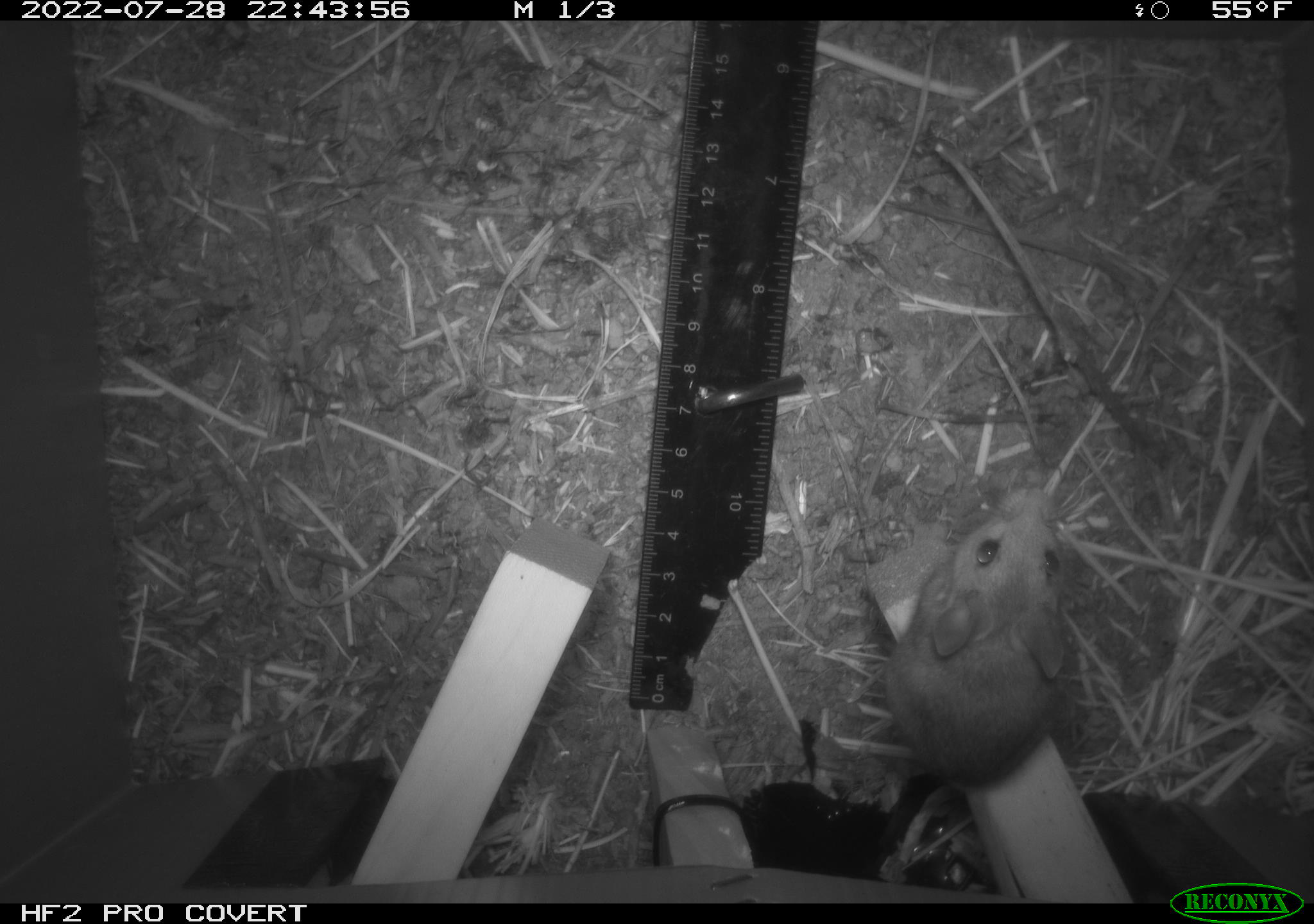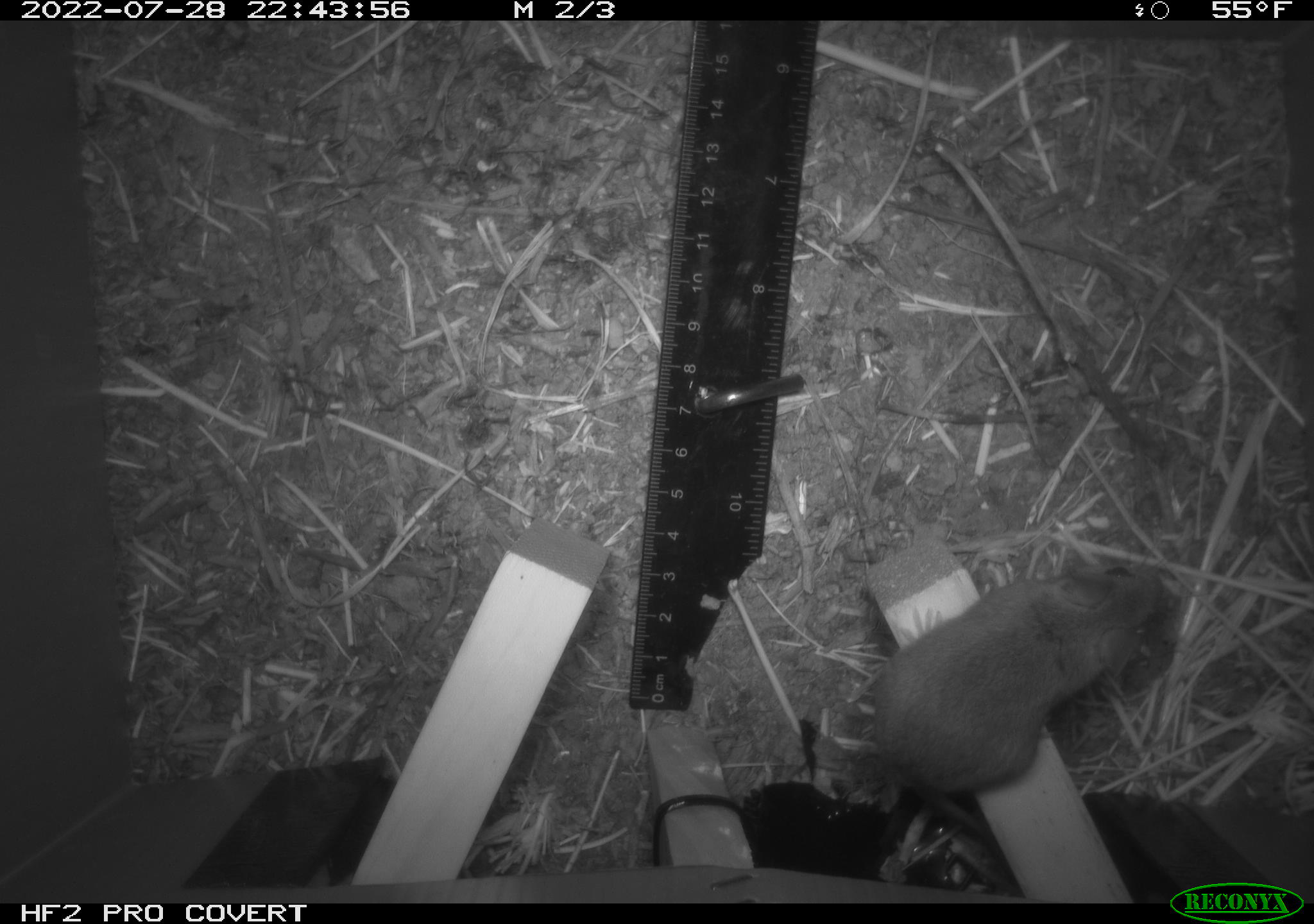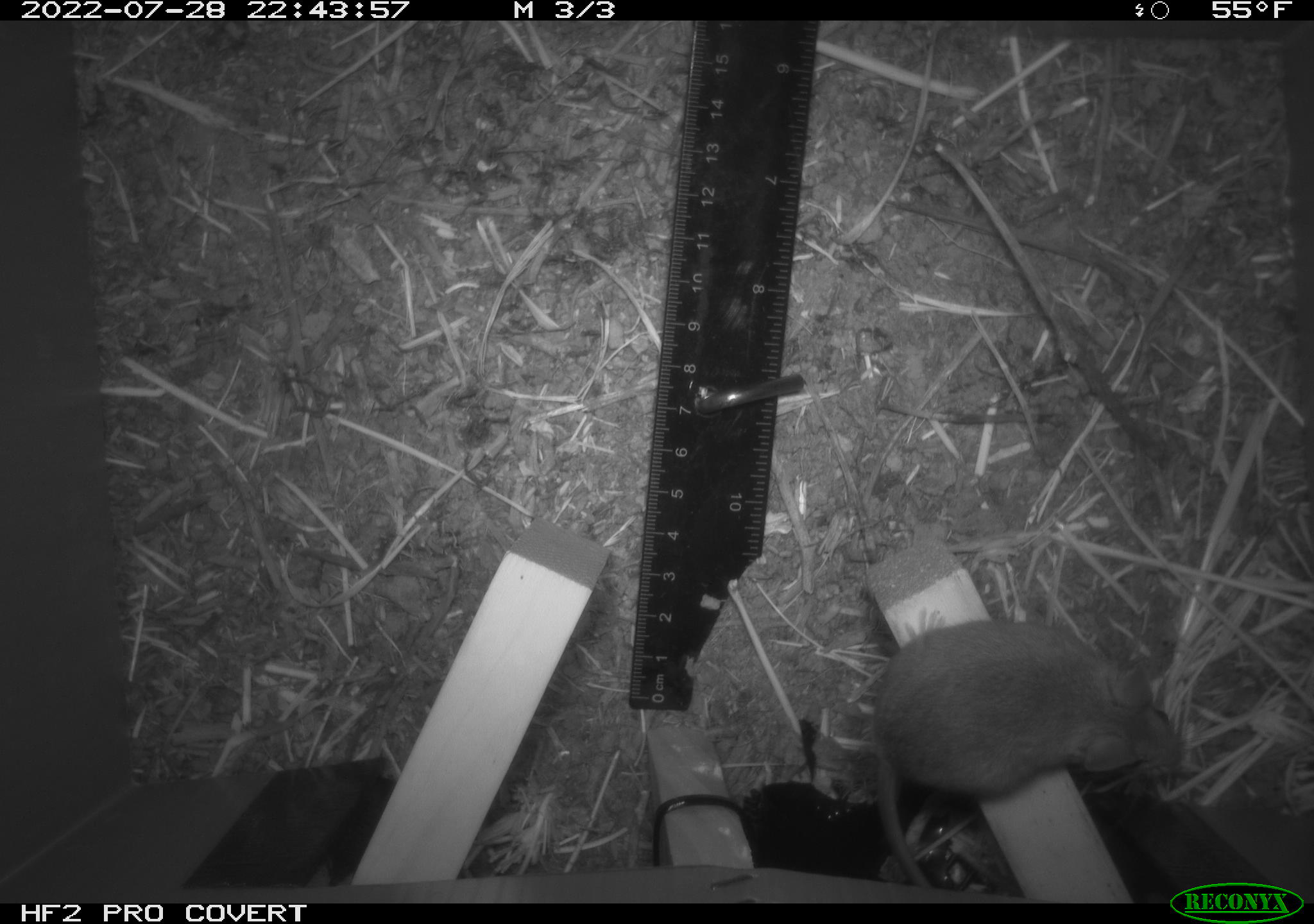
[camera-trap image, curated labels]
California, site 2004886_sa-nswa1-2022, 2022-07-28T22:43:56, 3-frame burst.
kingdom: Animalia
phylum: Chordata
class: Mammalia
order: Rodentia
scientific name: Rodentia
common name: mouse species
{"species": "mouse species (Rodentia)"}